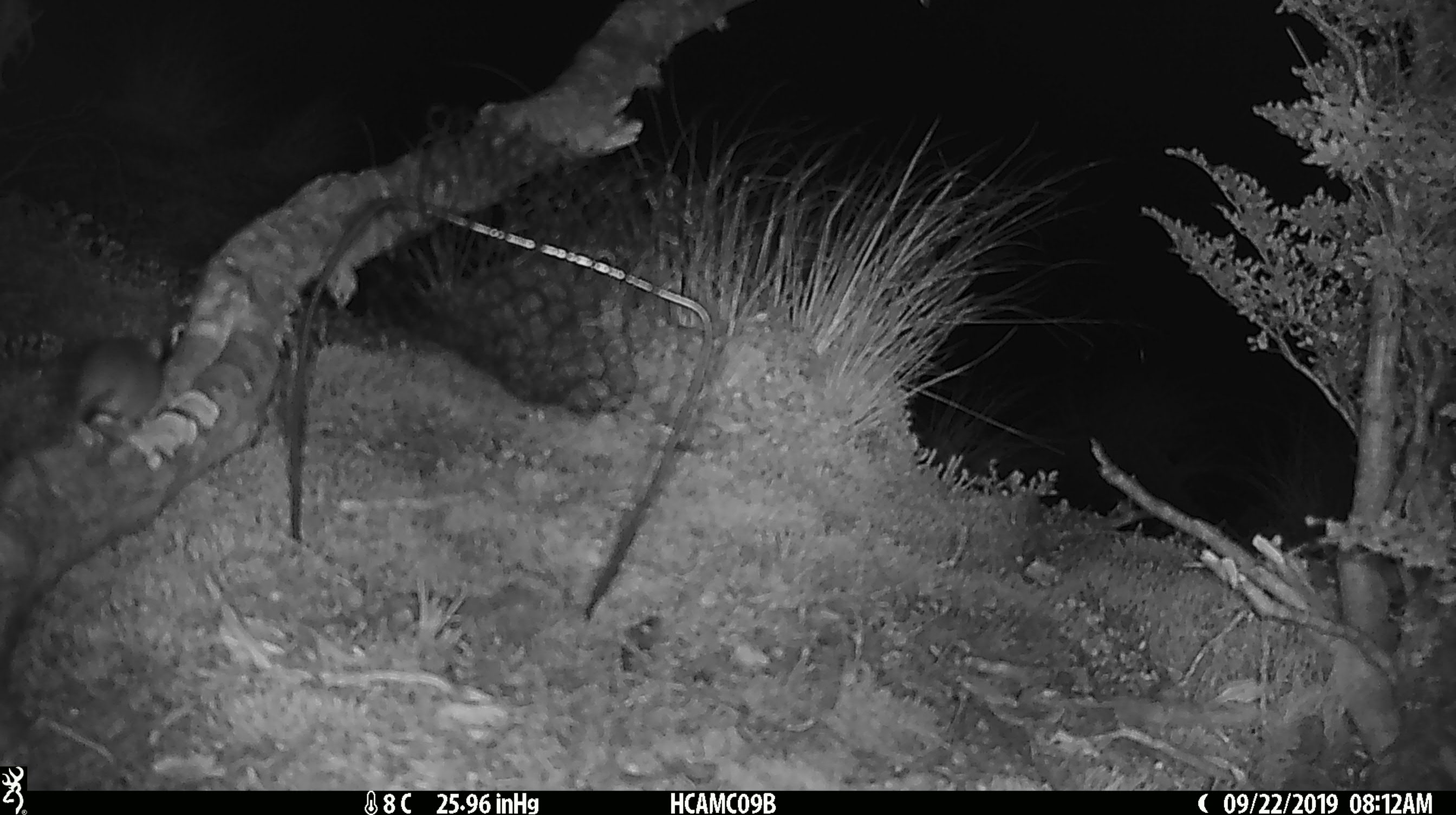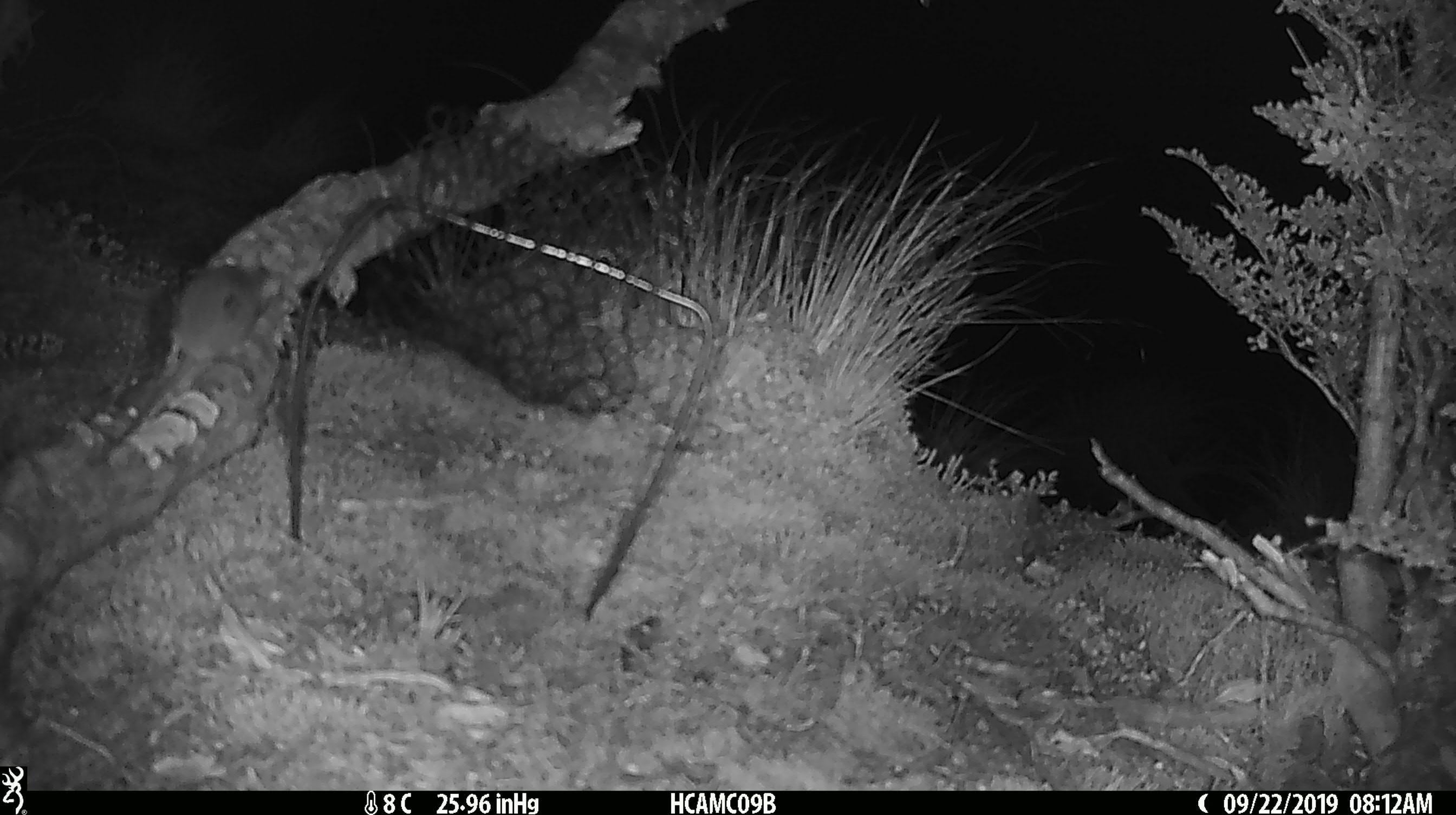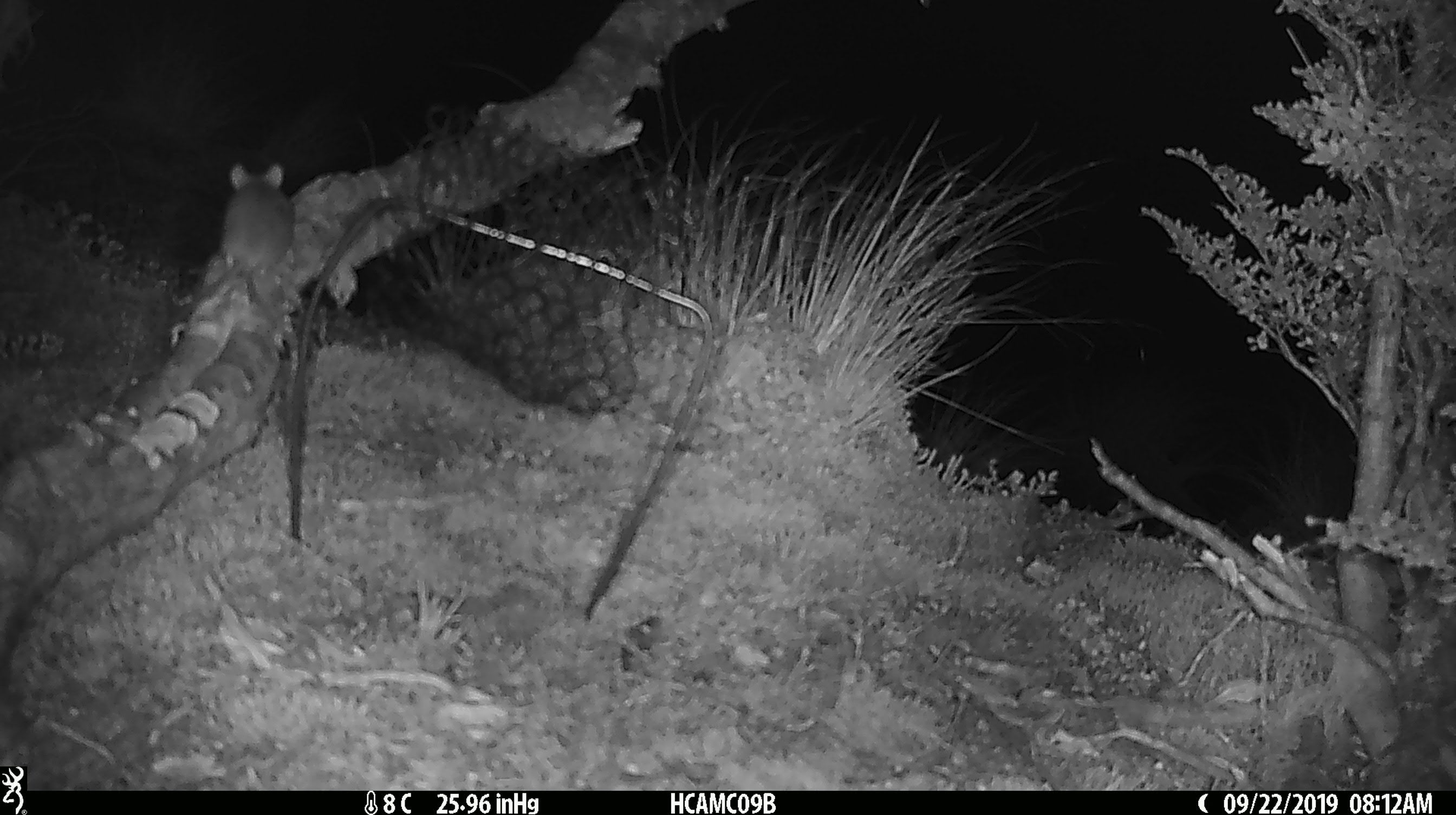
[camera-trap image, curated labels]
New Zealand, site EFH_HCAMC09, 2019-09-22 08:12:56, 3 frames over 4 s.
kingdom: Animalia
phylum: Chordata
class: Mammalia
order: Rodentia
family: Muridae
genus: Mus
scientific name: Mus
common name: mouse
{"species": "mouse (Mus)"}